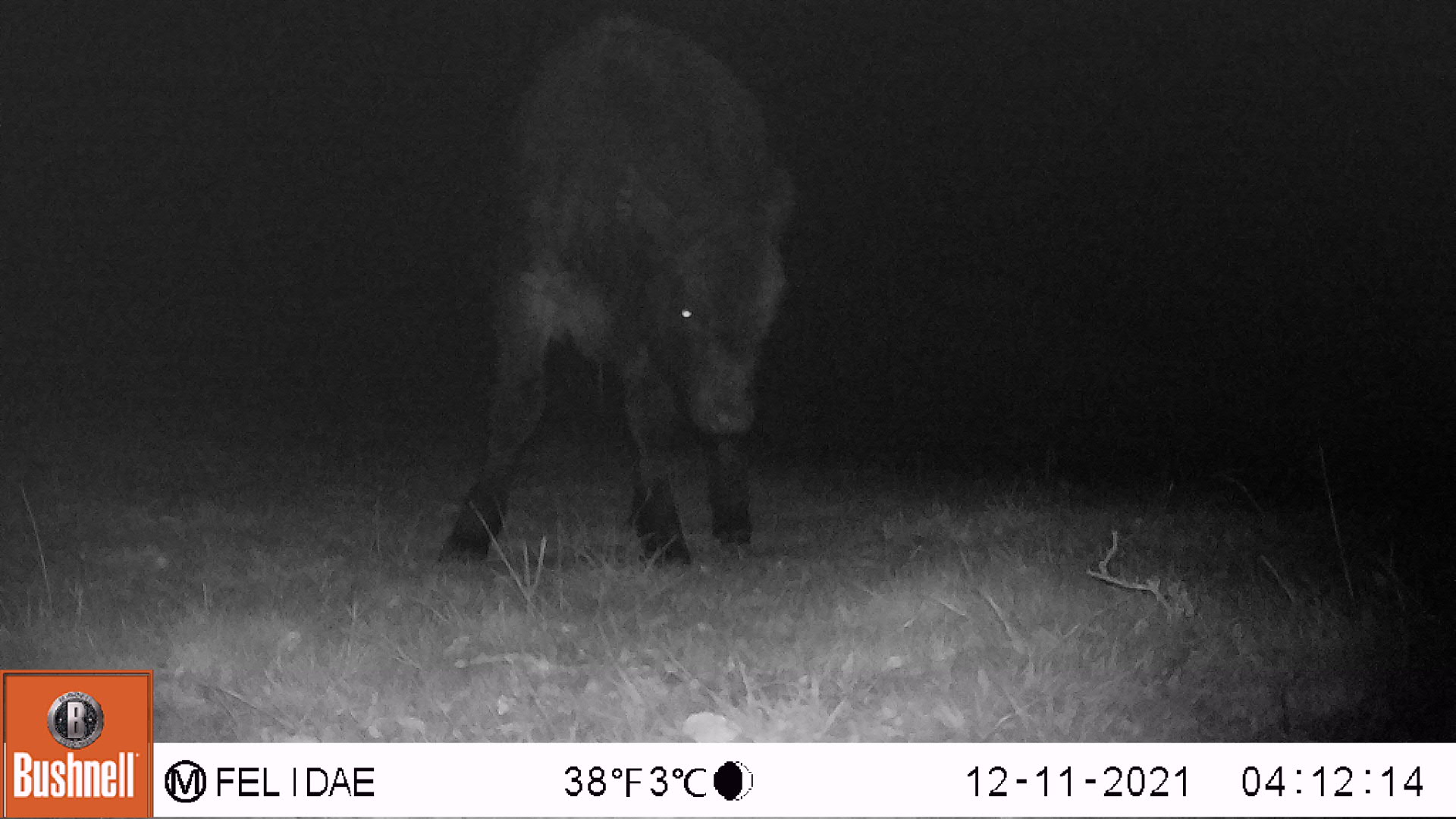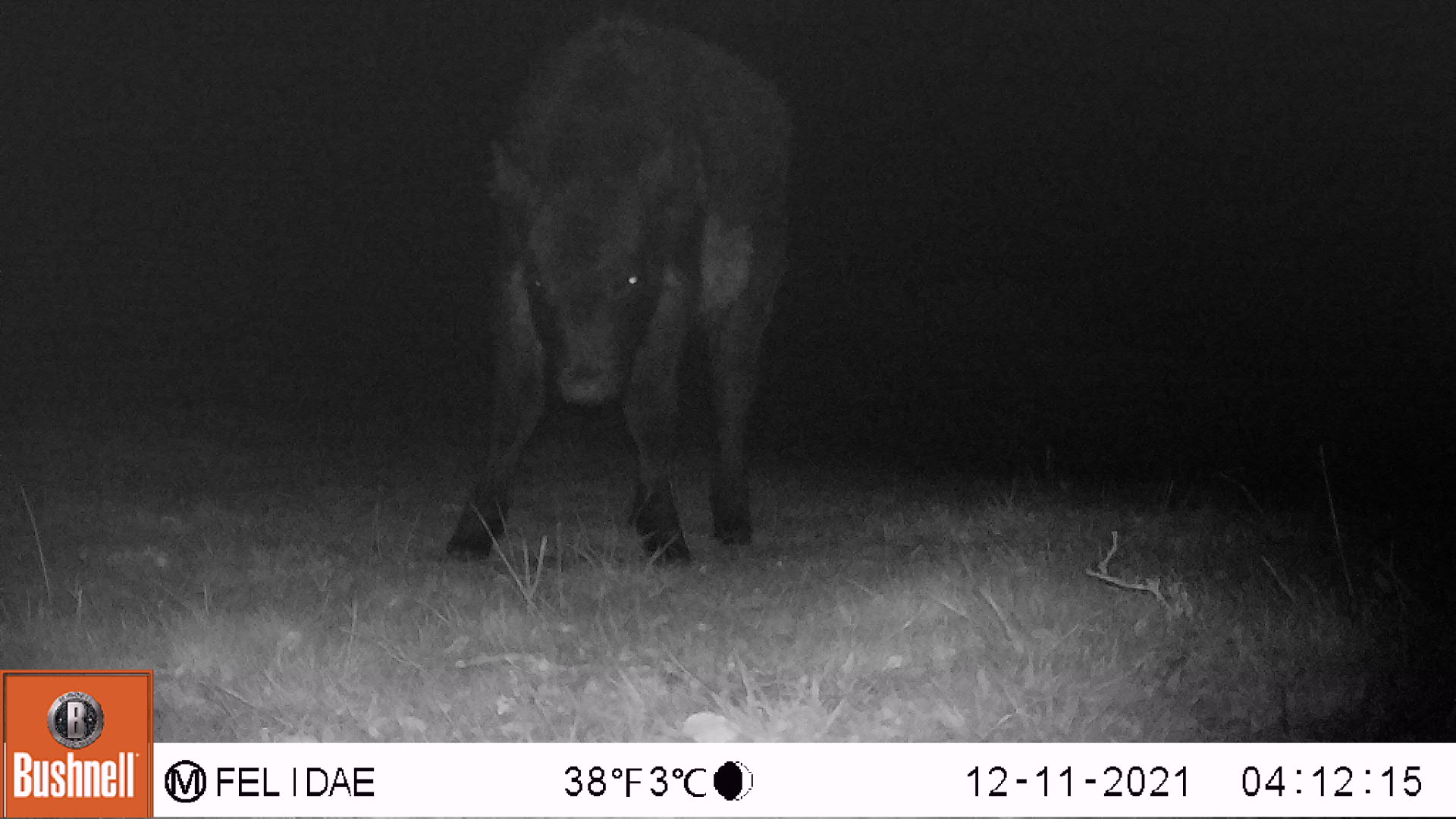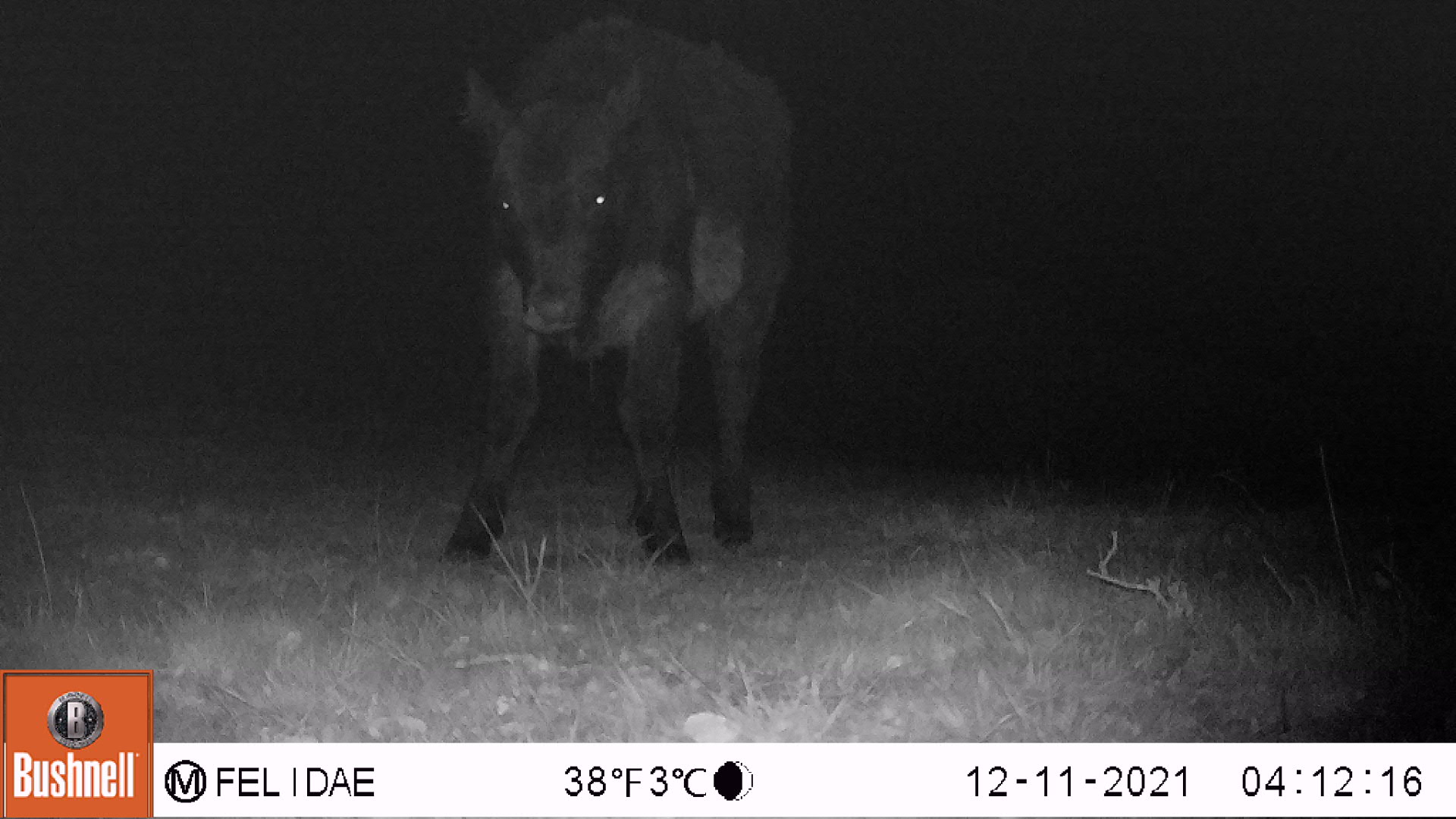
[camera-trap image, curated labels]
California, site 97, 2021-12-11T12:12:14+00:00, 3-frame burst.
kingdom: Animalia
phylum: Chordata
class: Mammalia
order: Artiodactyla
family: Bovidae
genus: Bos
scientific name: Bos taurus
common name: domestic cattle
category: cattle